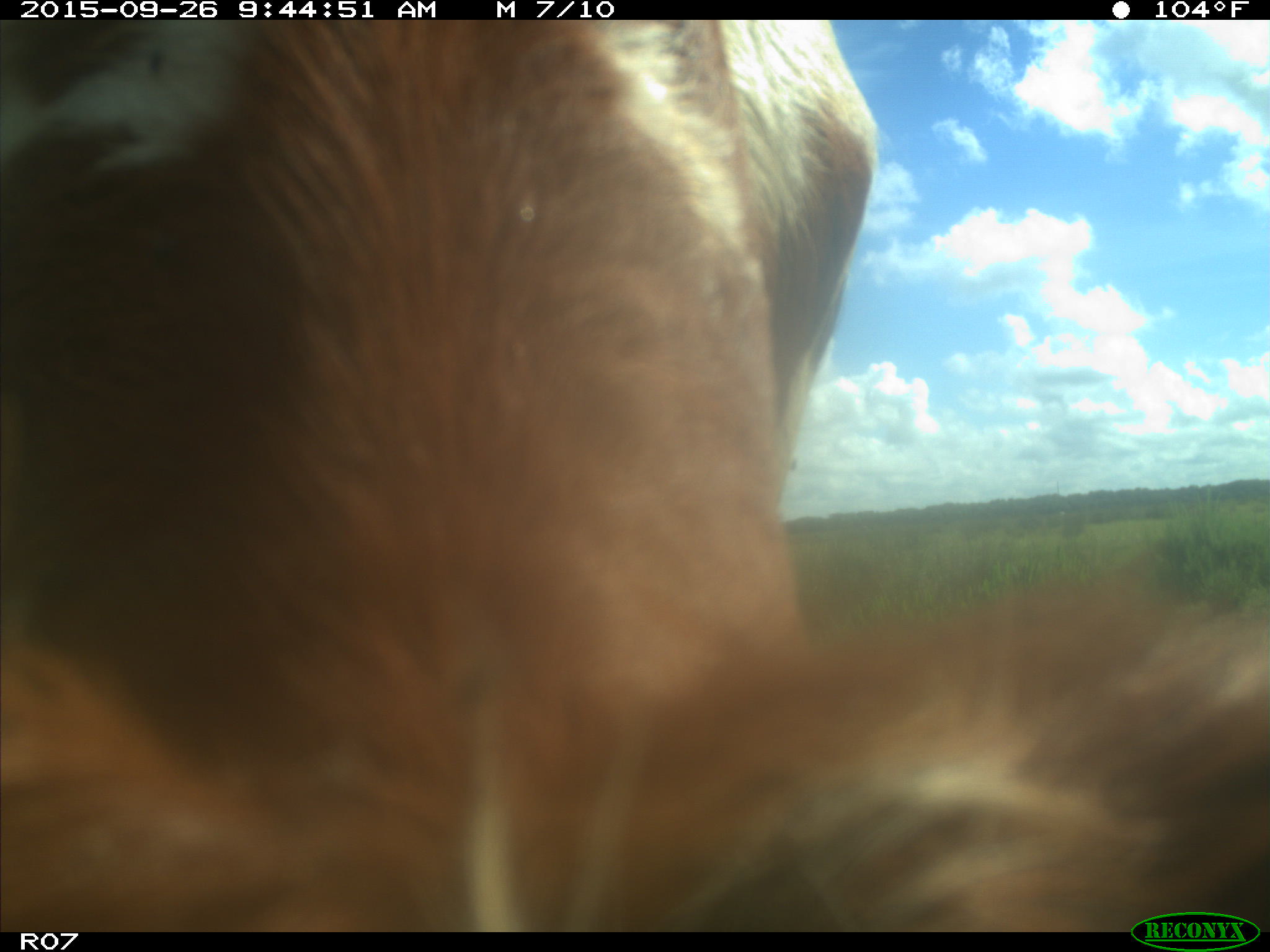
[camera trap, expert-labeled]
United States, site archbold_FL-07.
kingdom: Animalia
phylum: Chordata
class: Mammalia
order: Artiodactyla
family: Bovidae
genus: Bos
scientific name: Bos taurus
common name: domestic cow